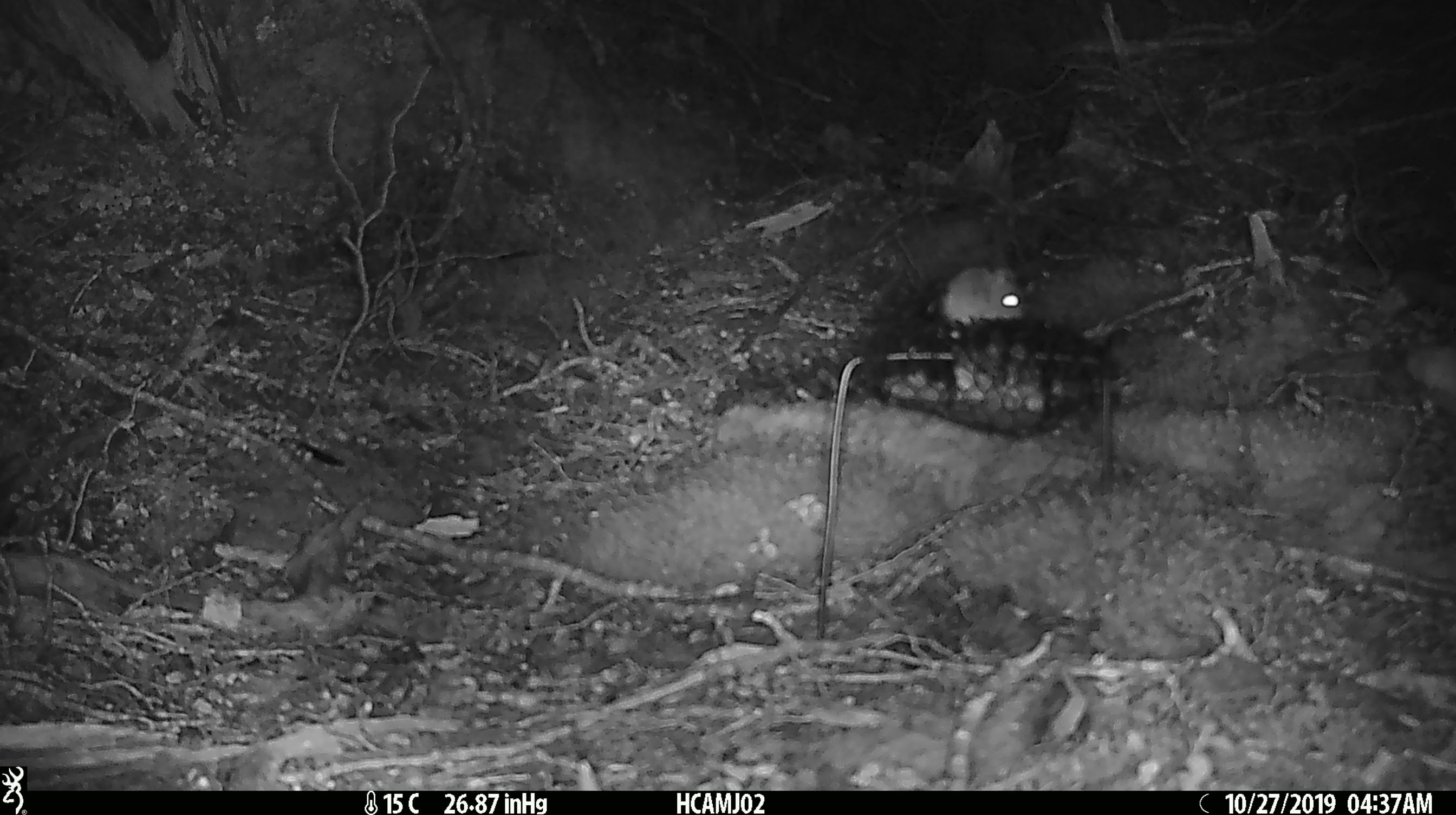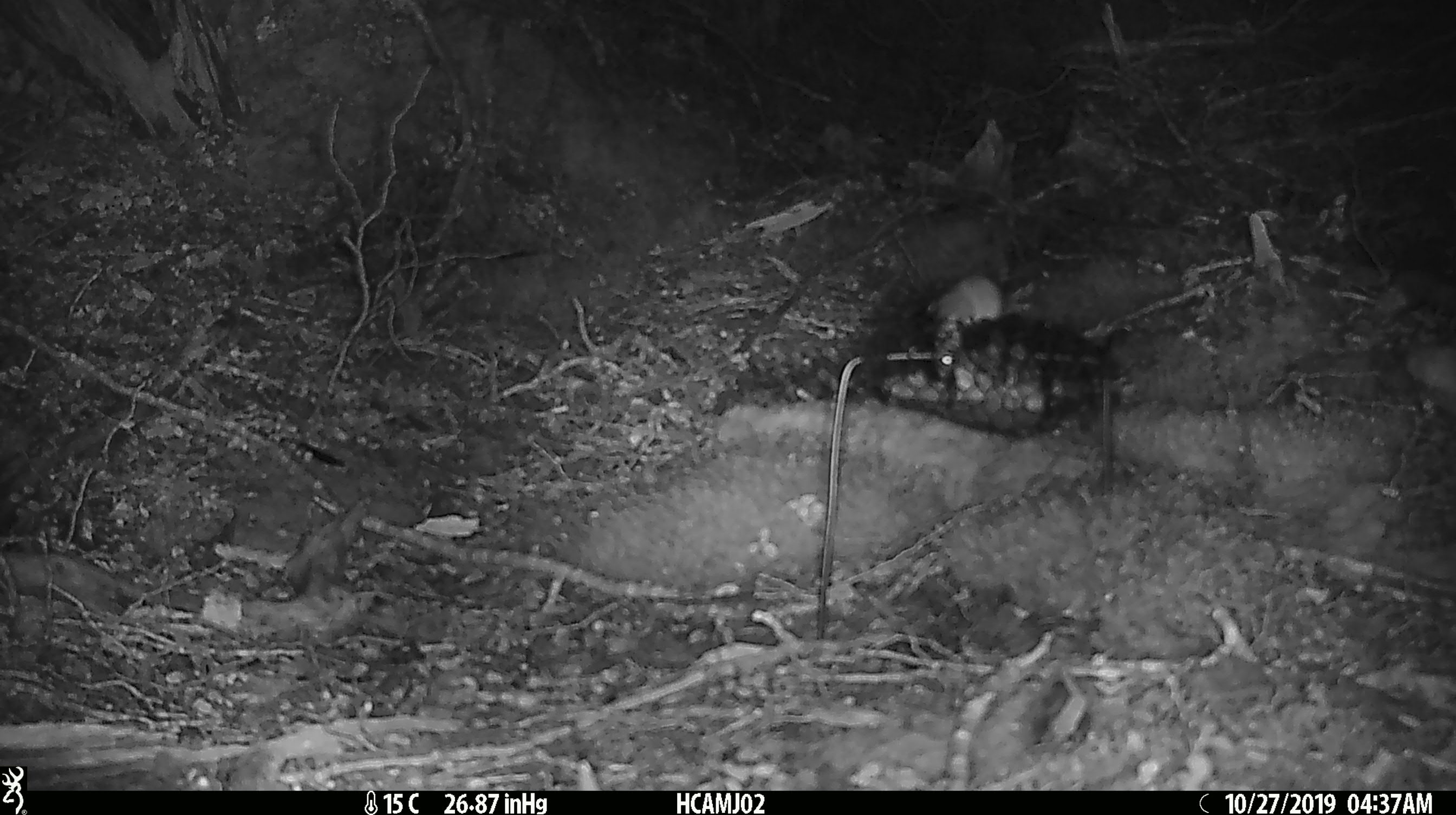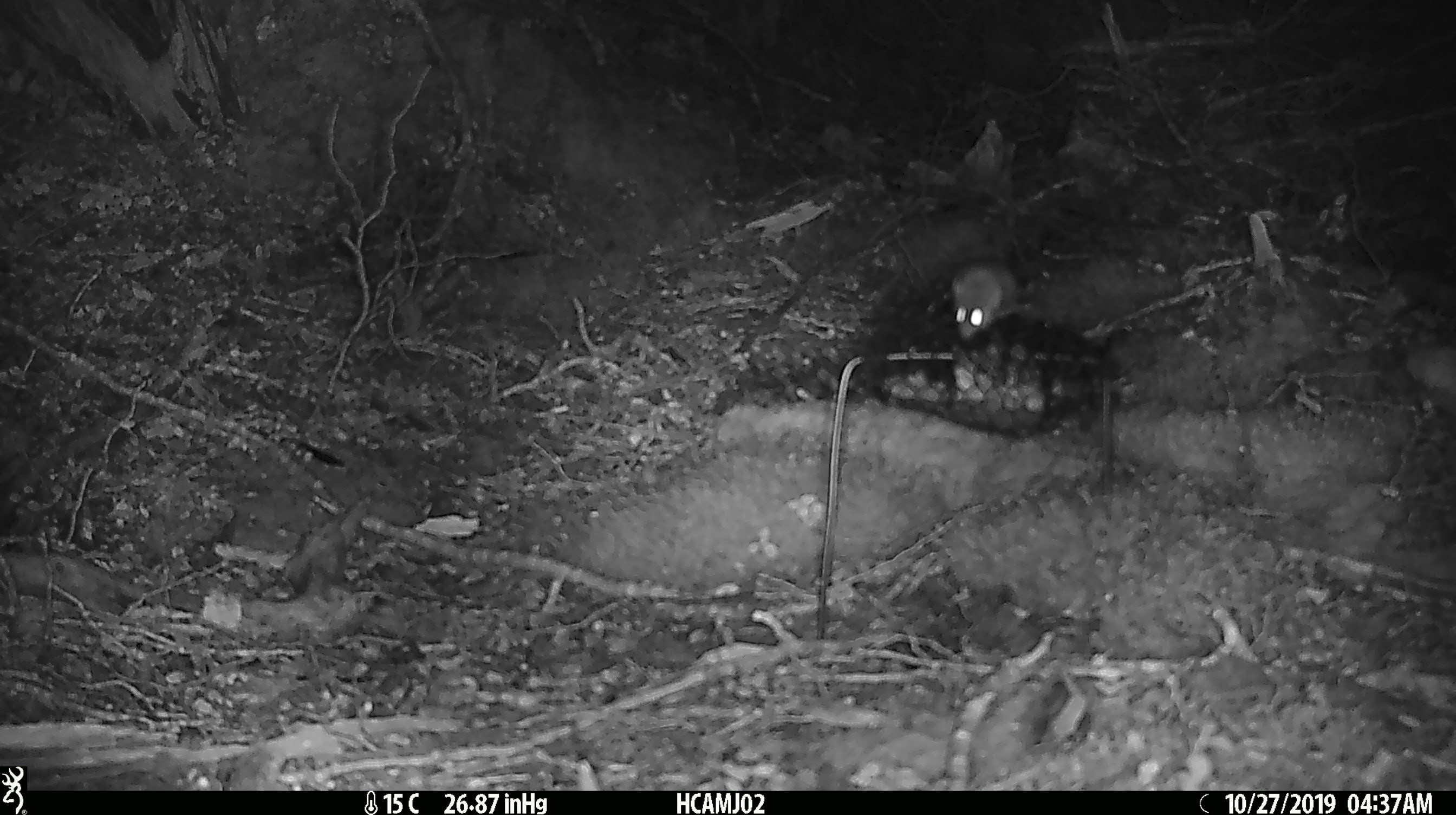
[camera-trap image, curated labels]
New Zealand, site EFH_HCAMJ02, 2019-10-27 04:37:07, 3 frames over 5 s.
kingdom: Animalia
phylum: Chordata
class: Mammalia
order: Rodentia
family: Muridae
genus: Mus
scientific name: Mus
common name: mouse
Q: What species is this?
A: Mouse (Mus).